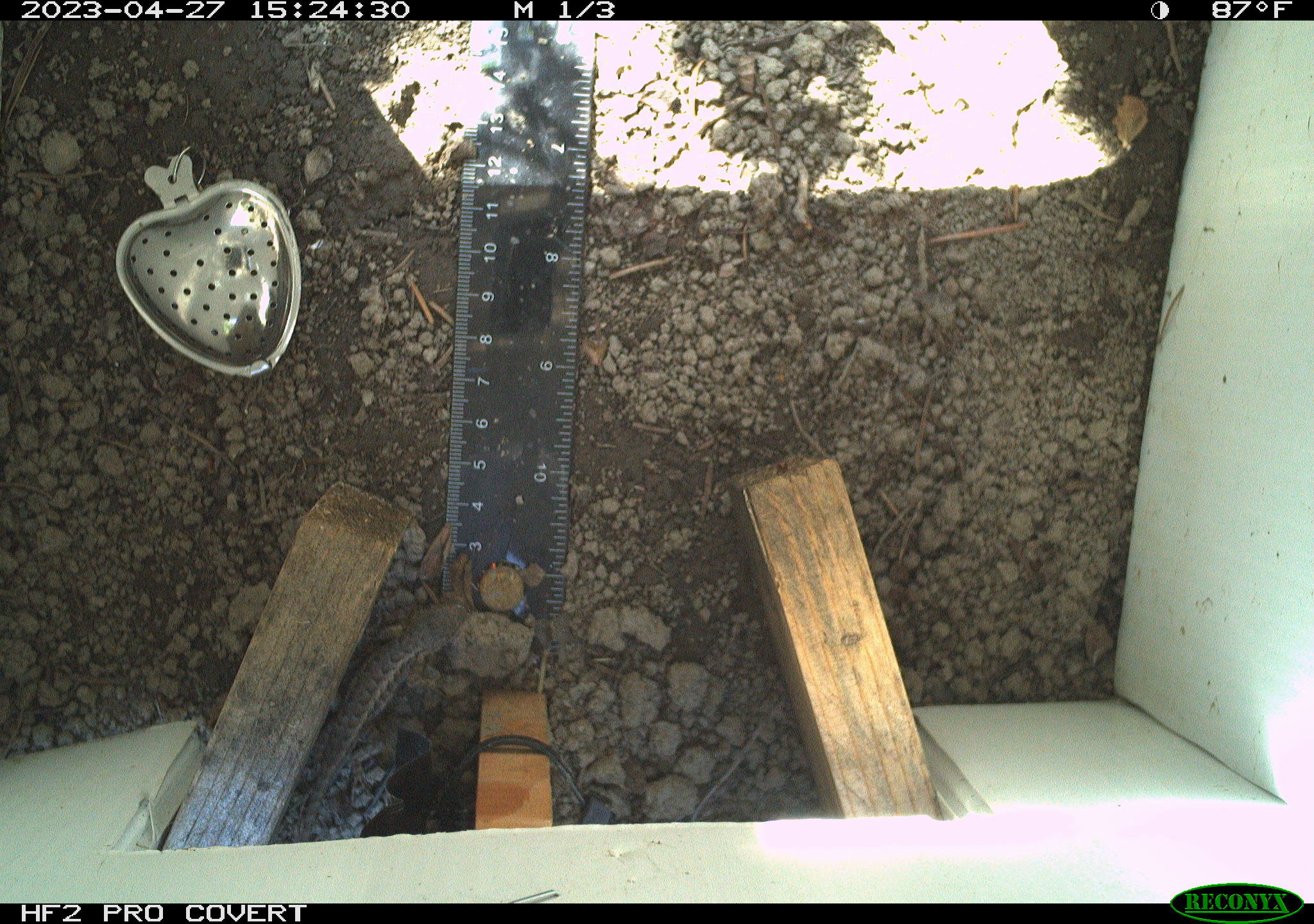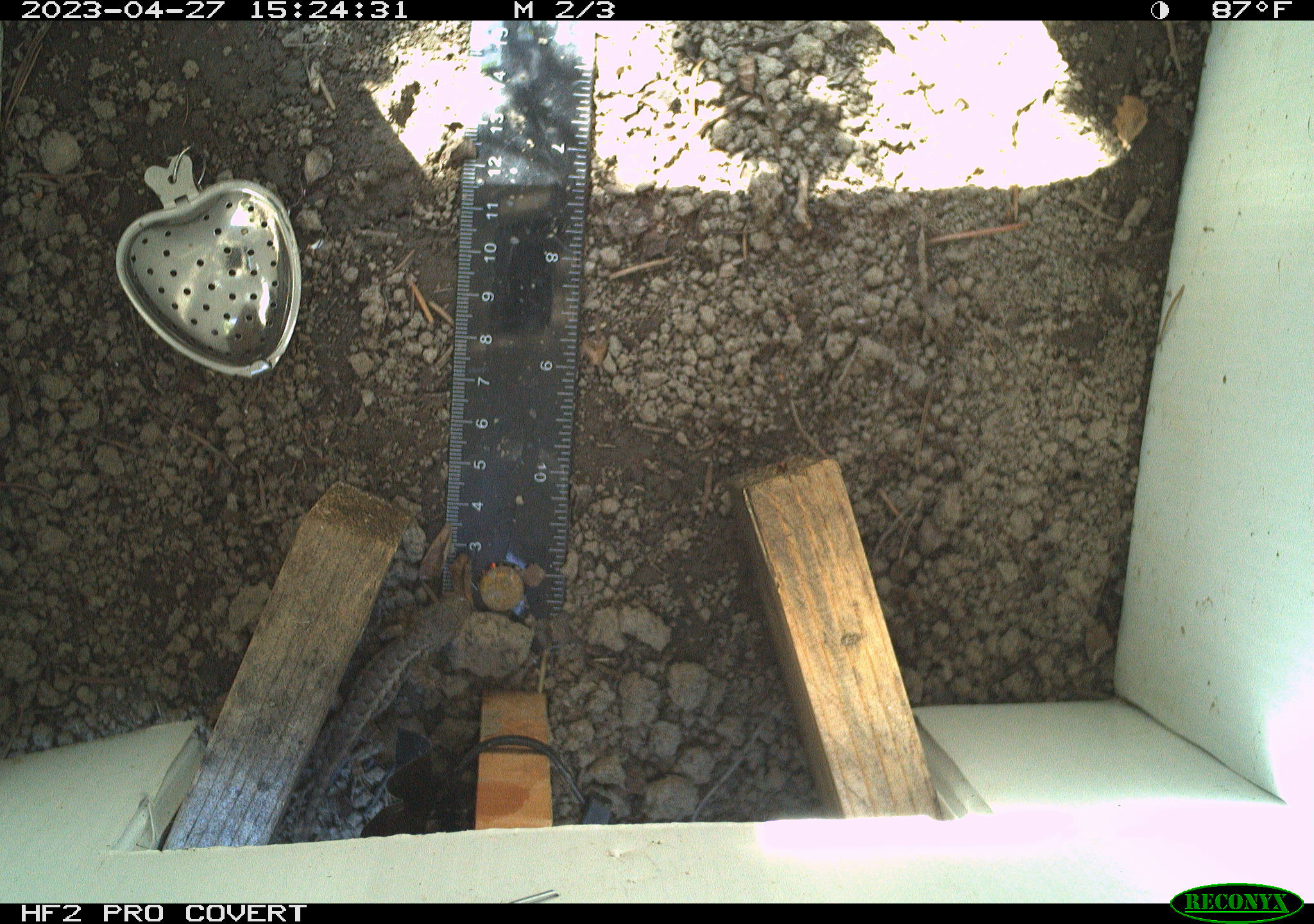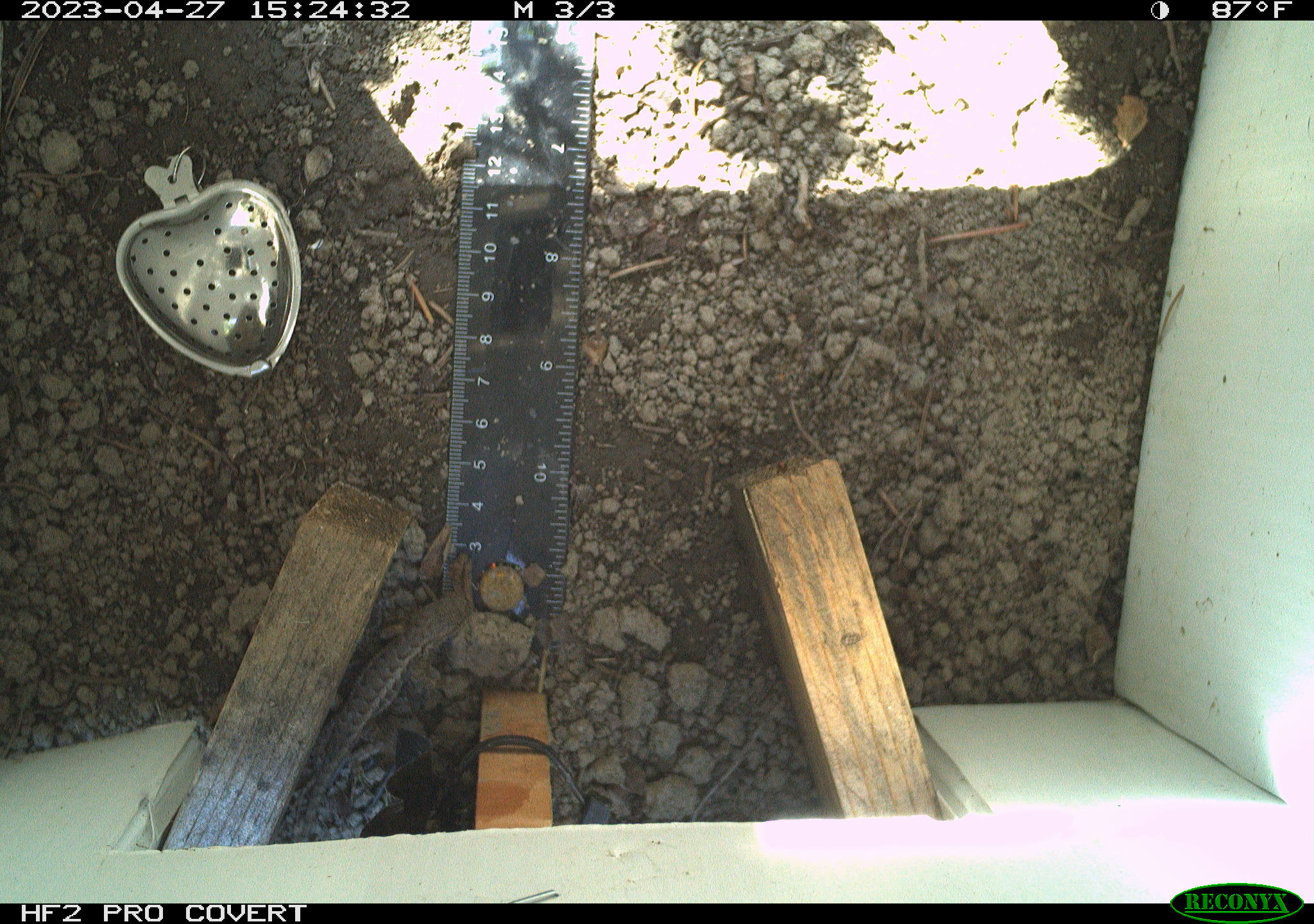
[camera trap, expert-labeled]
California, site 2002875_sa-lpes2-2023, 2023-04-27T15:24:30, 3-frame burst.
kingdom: Animalia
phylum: Chordata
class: Reptilia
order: Squamata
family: Phrynosomatidae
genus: Sceloporus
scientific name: Sceloporus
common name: spiny lizards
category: sceloporus species